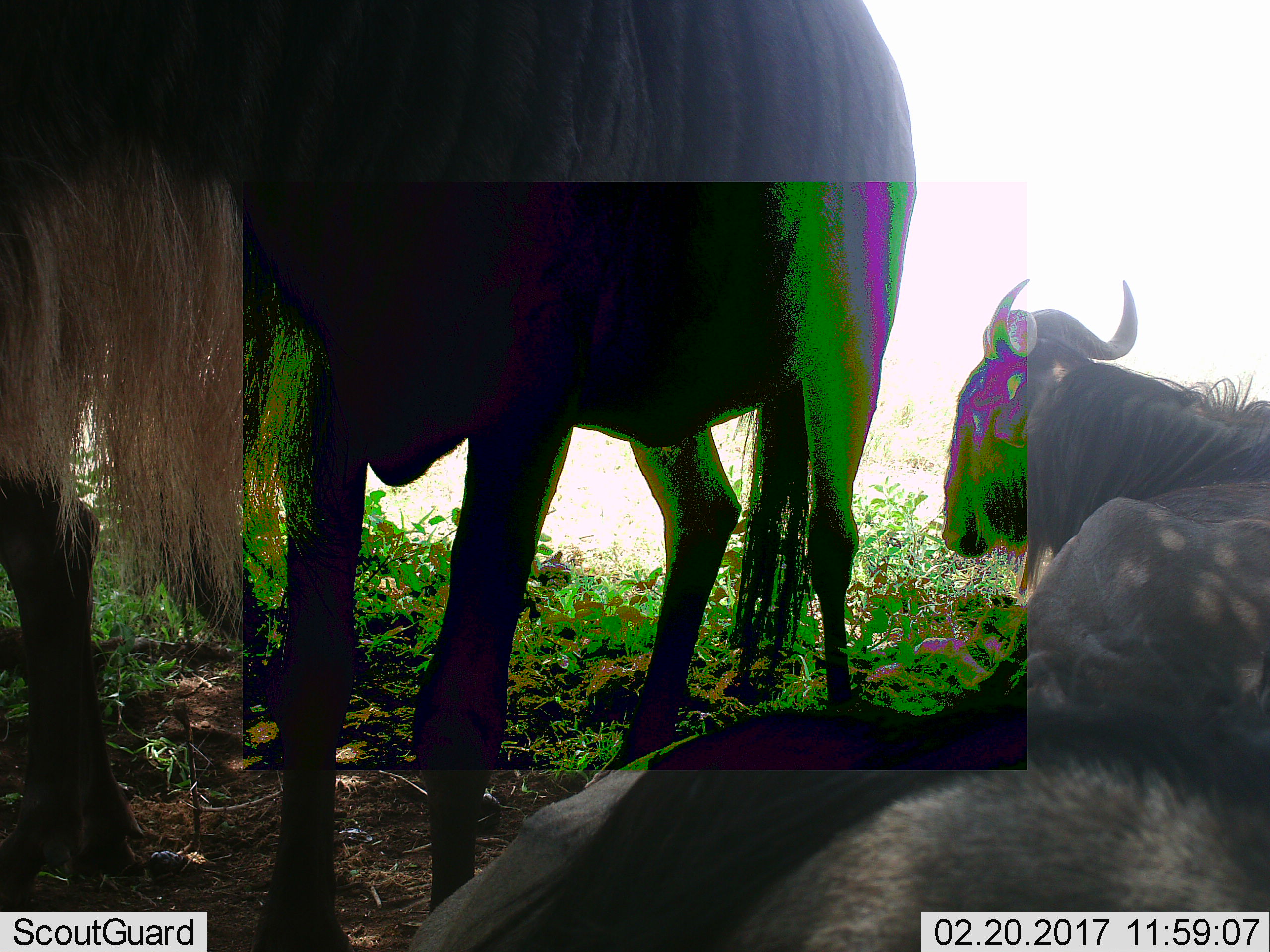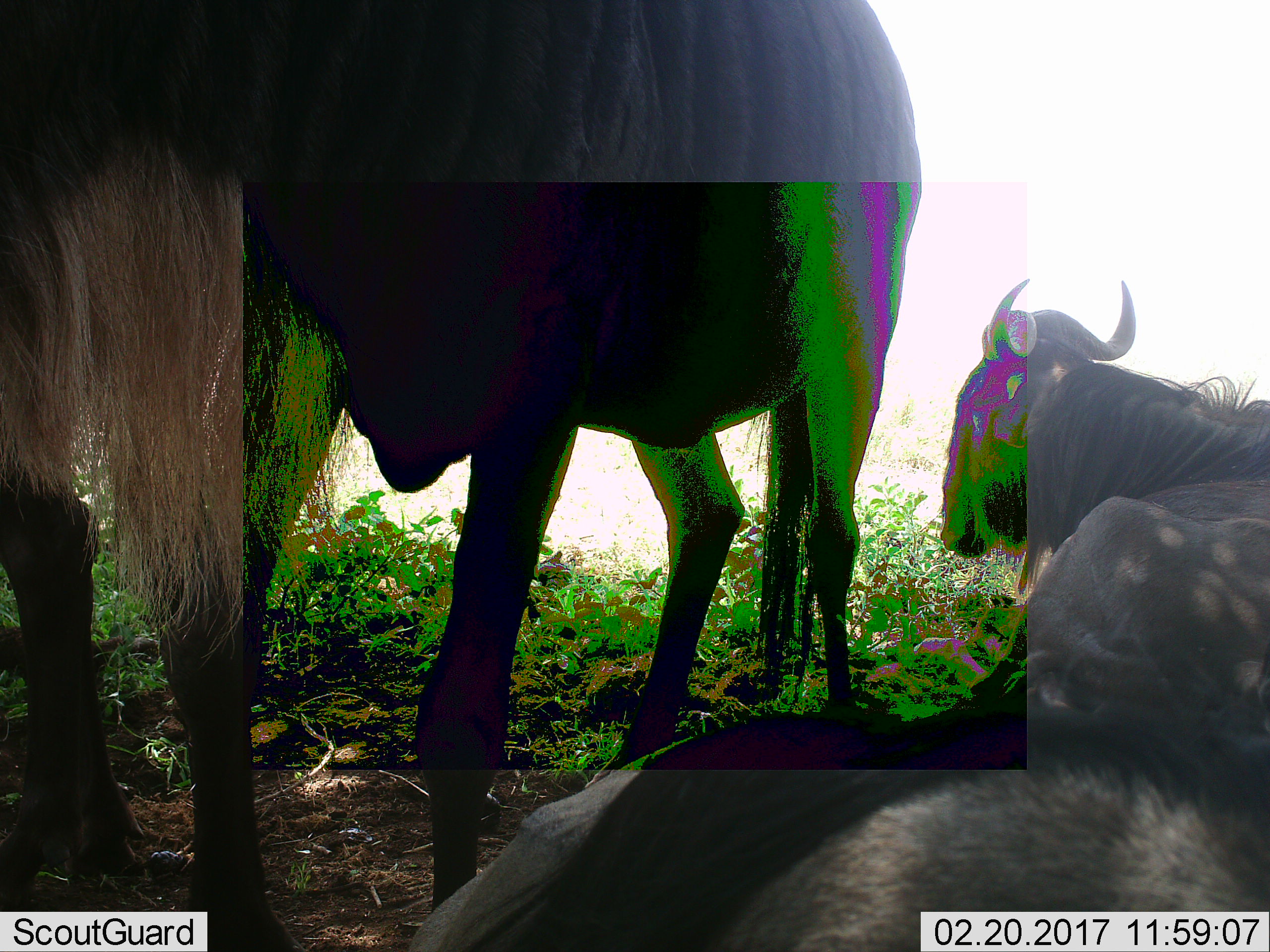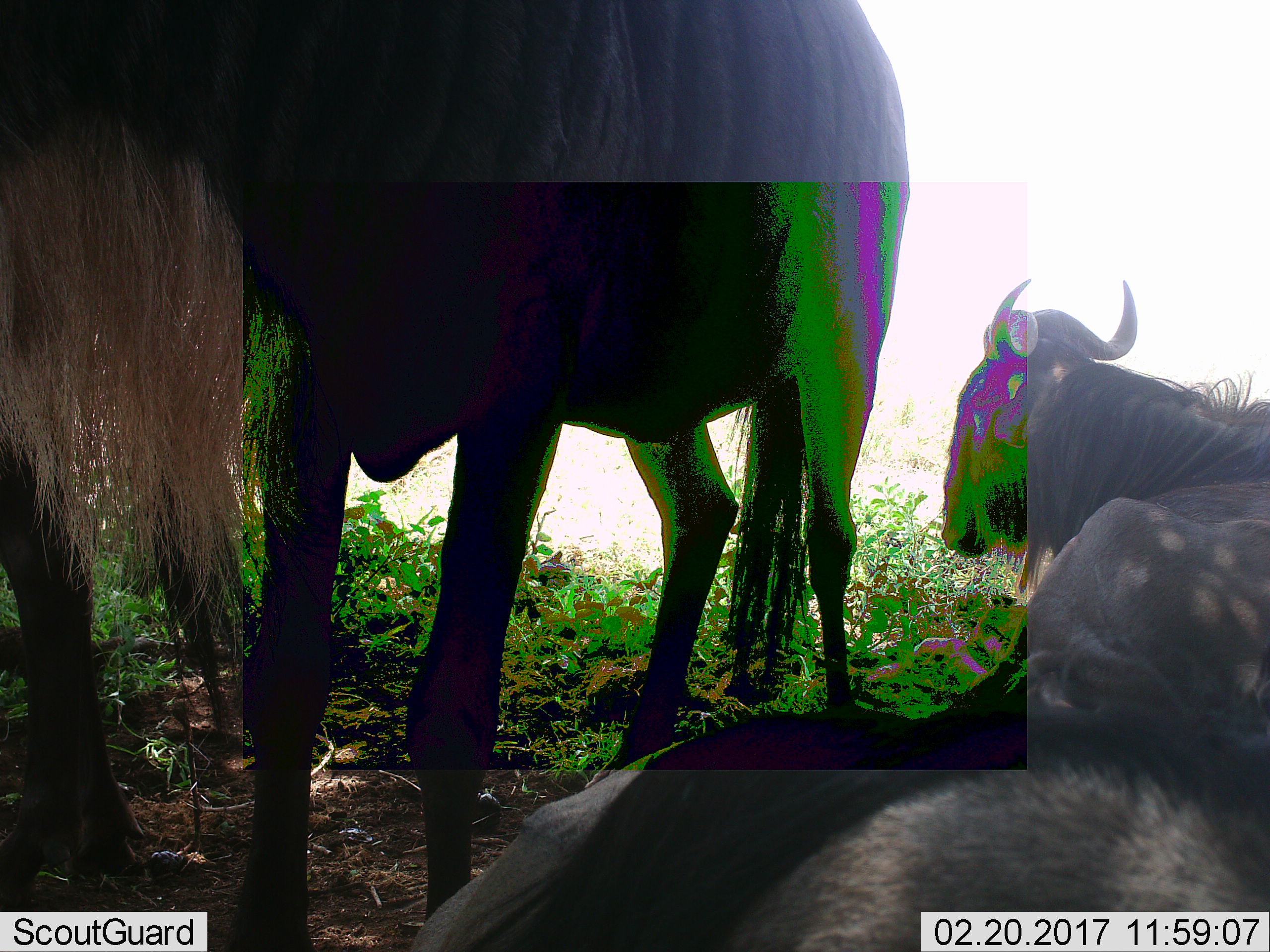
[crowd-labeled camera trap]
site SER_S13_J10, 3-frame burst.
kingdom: Animalia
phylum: Chordata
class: Mammalia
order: Artiodactyla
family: Bovidae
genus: Connochaetes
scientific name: Connochaetes taurinus taurinus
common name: blue wildebeest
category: wildebeestblue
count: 3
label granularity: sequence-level